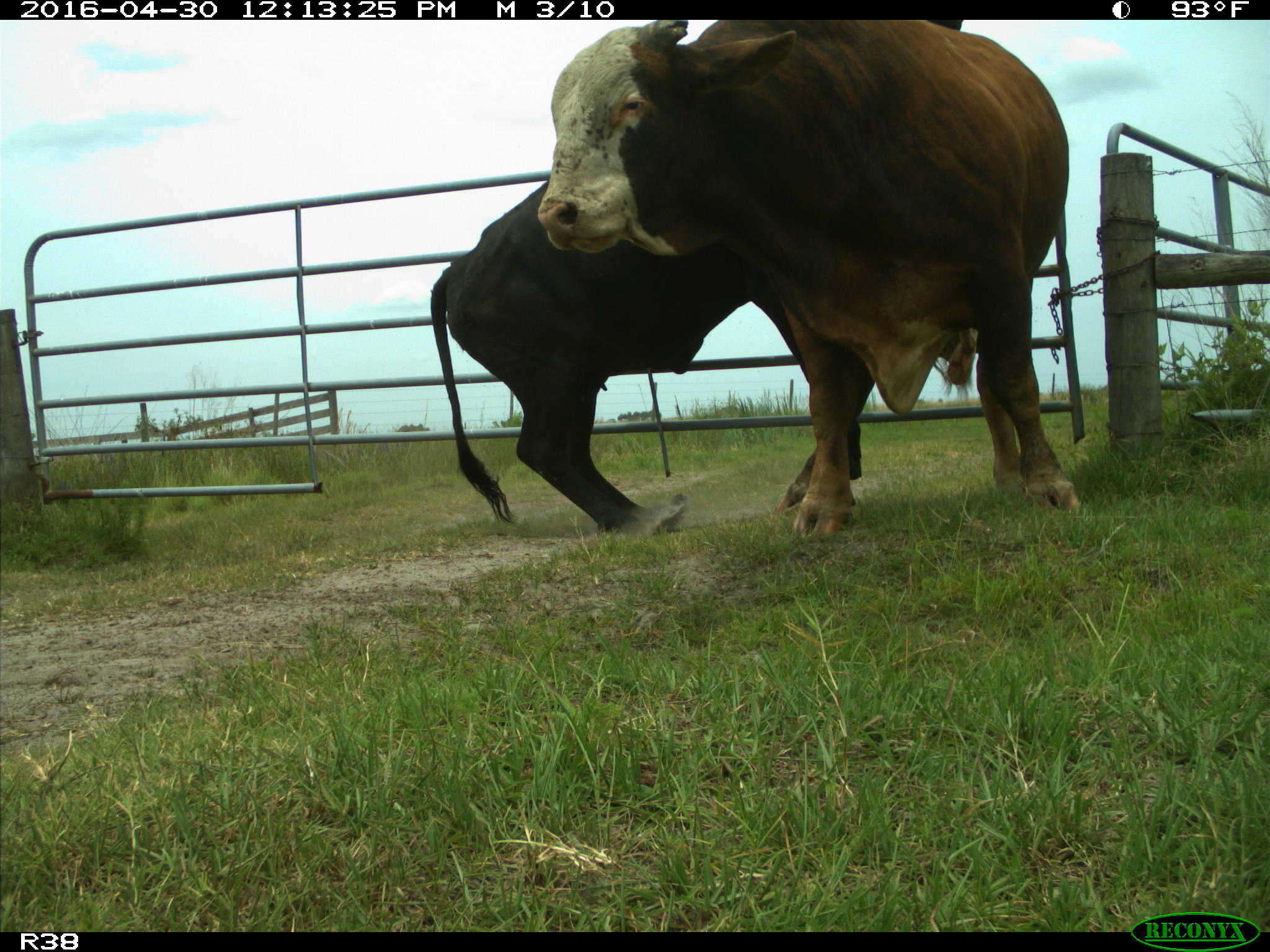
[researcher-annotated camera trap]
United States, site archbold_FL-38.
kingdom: Animalia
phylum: Chordata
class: Mammalia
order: Artiodactyla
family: Bovidae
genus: Bos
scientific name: Bos taurus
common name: domestic cow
Bos taurus (domestic cow).